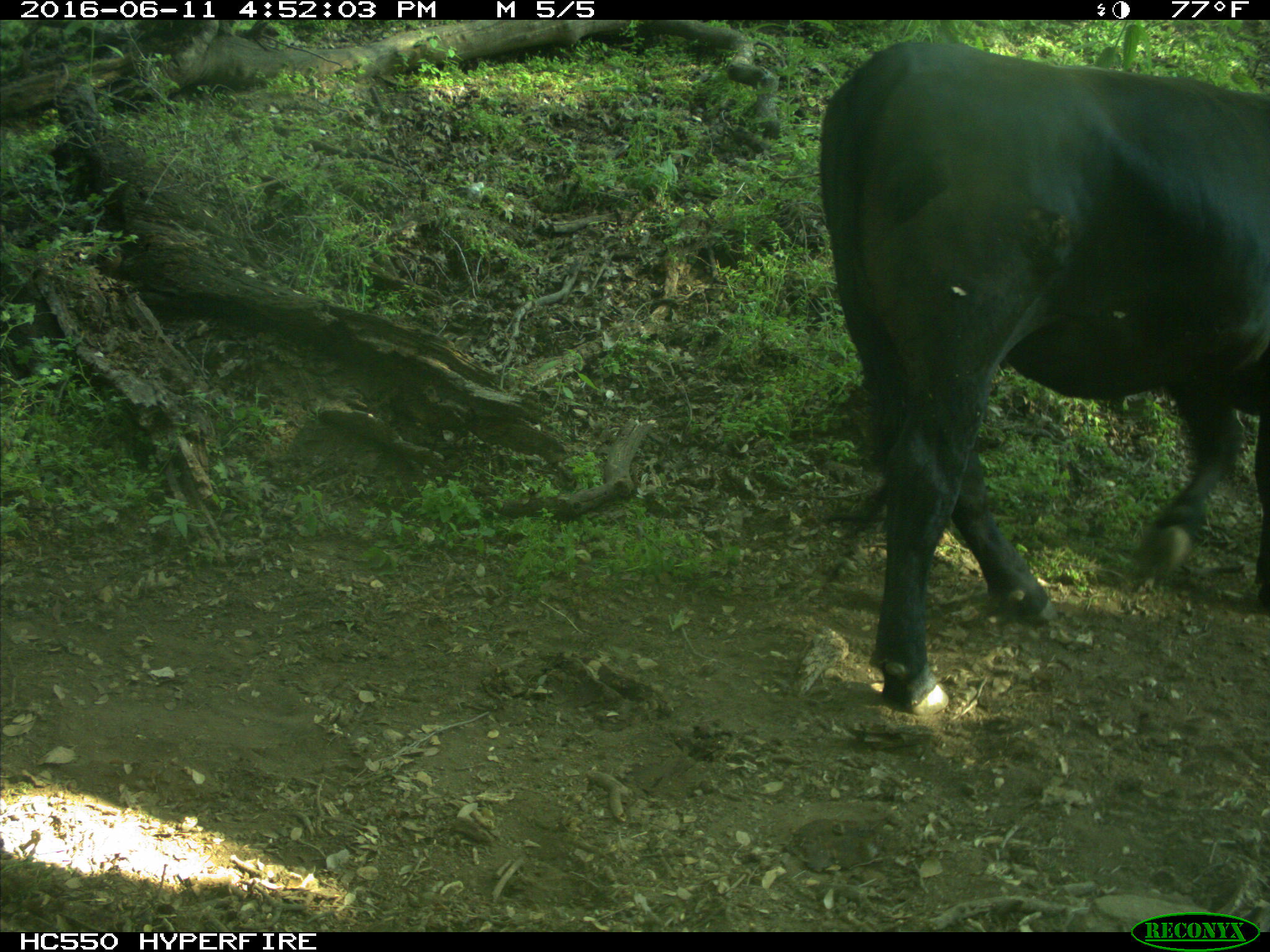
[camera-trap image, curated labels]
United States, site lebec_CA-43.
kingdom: Animalia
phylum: Chordata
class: Mammalia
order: Artiodactyla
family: Bovidae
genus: Bos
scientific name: Bos taurus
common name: domestic cow